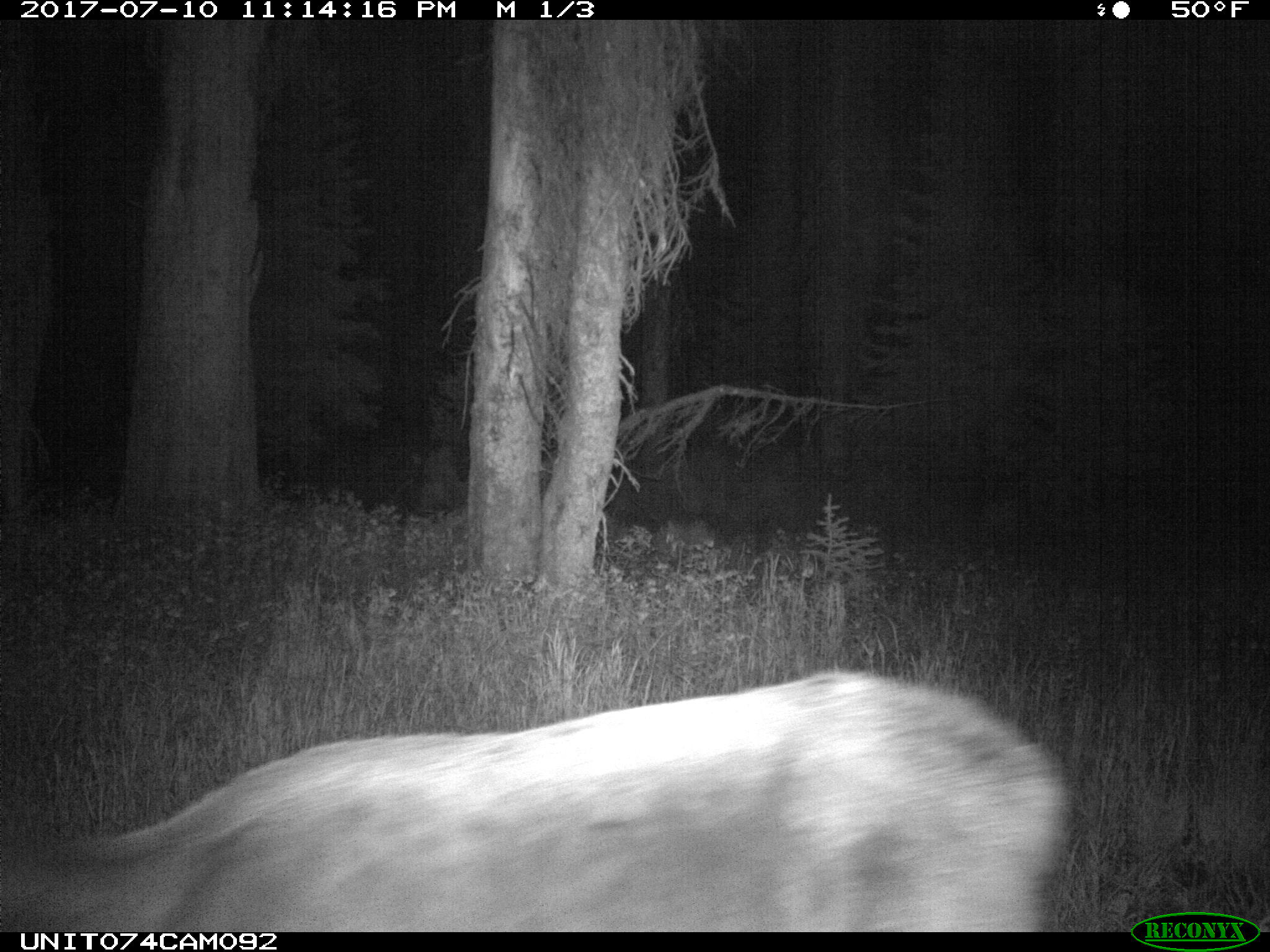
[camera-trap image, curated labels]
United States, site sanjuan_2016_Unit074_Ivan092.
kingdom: Animalia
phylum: Chordata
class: Mammalia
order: Artiodactyla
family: Cervidae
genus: Cervus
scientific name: Cervus elaphus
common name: red deer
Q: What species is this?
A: Cervus elaphus (red deer).